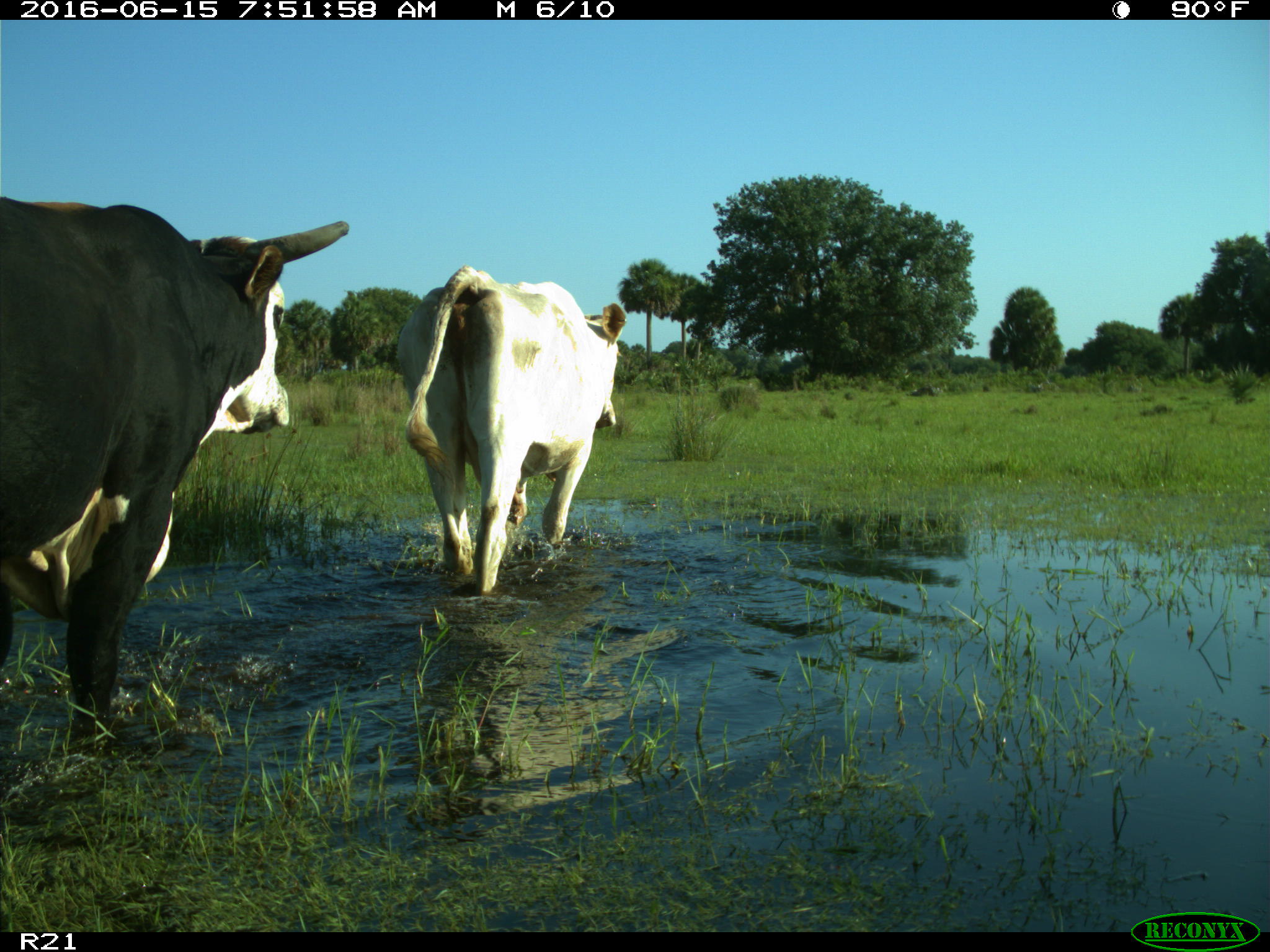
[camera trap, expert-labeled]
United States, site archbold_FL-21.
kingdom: Animalia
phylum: Chordata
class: Mammalia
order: Artiodactyla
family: Bovidae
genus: Bos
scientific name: Bos taurus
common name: domestic cow